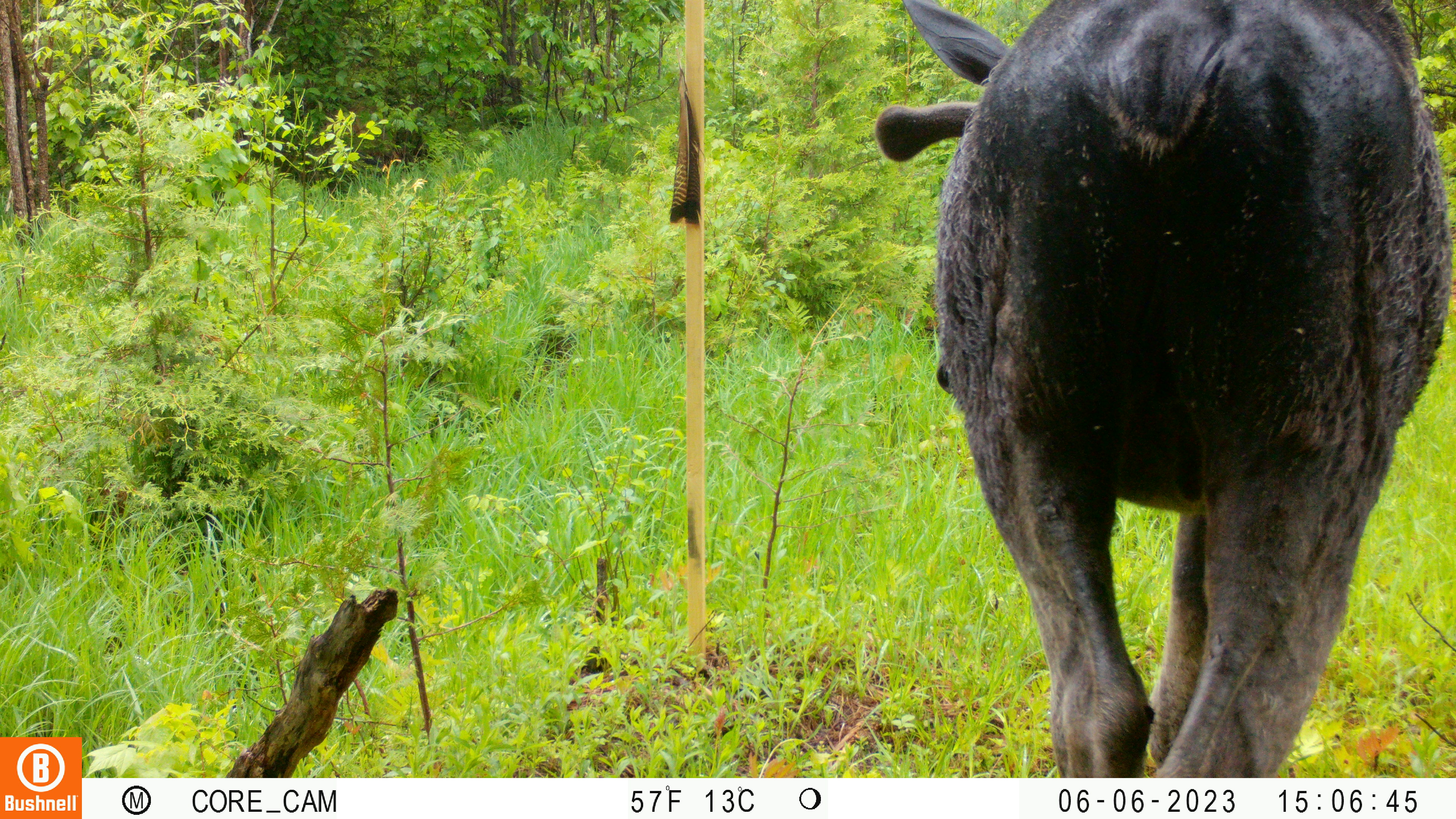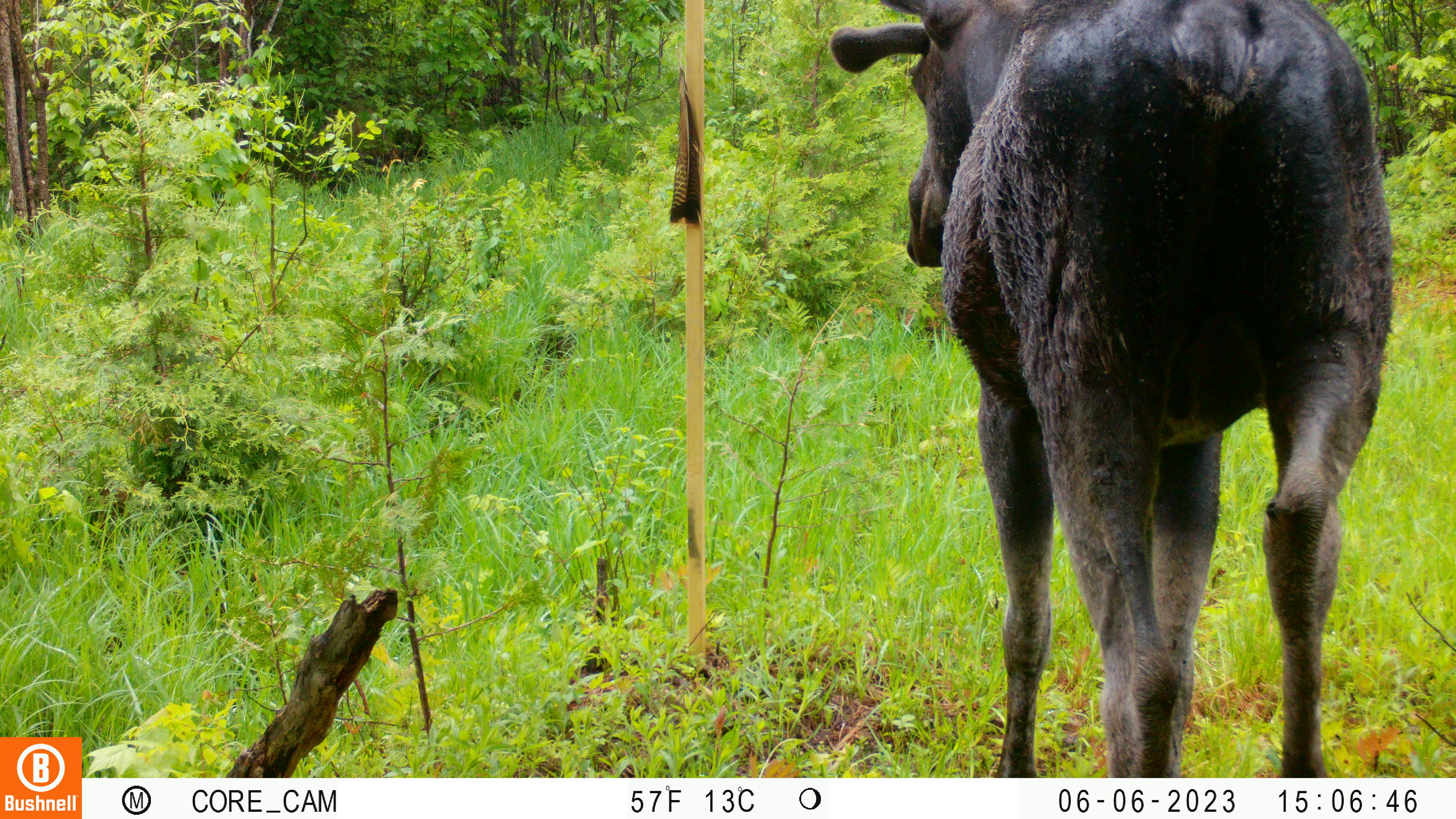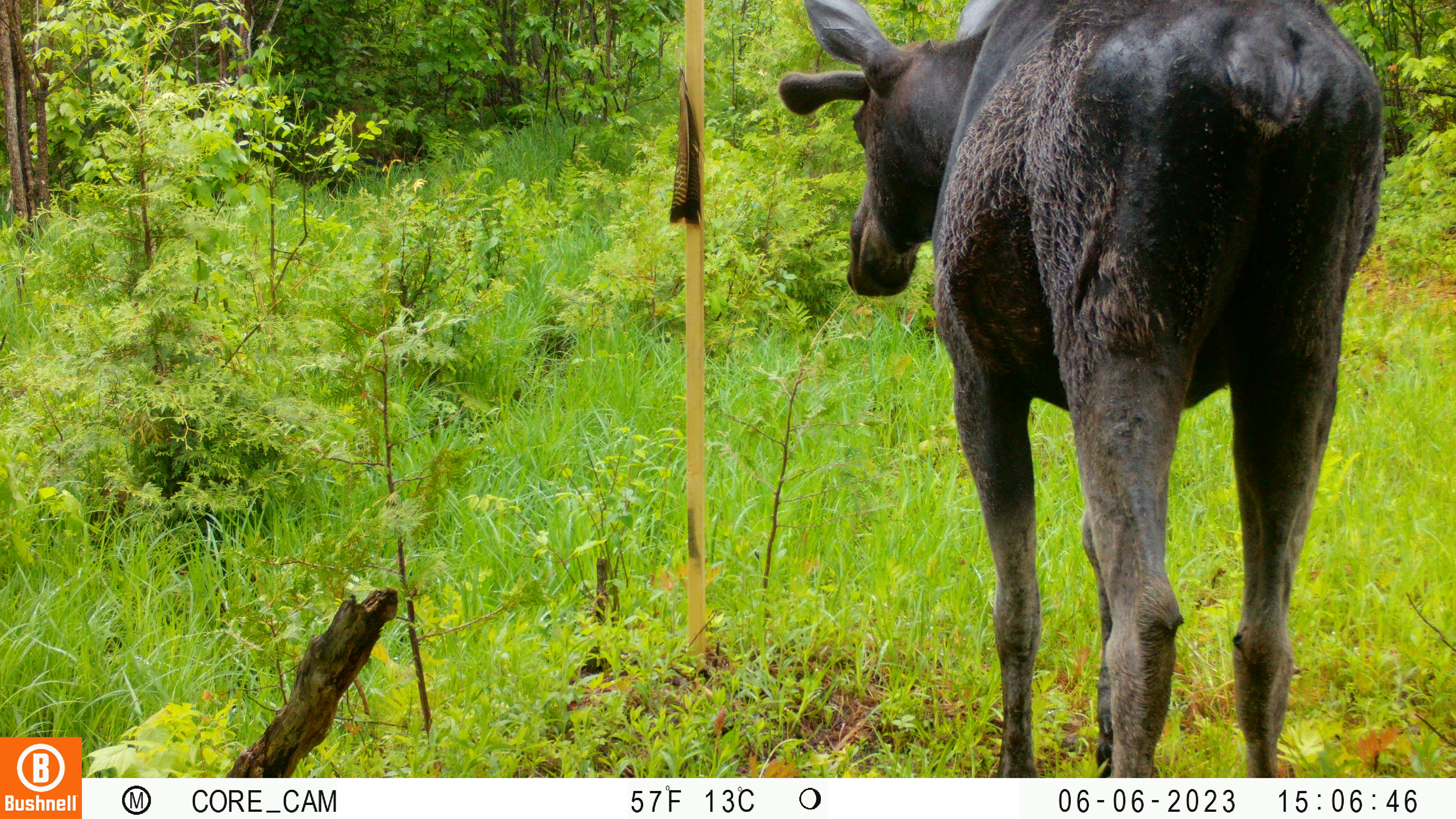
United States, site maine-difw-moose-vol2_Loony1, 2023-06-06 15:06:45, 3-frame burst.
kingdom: Animalia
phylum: Chordata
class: Mammalia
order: Artiodactyla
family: Cervidae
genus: Alces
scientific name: Alces alces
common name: moose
Moose (Alces alces).